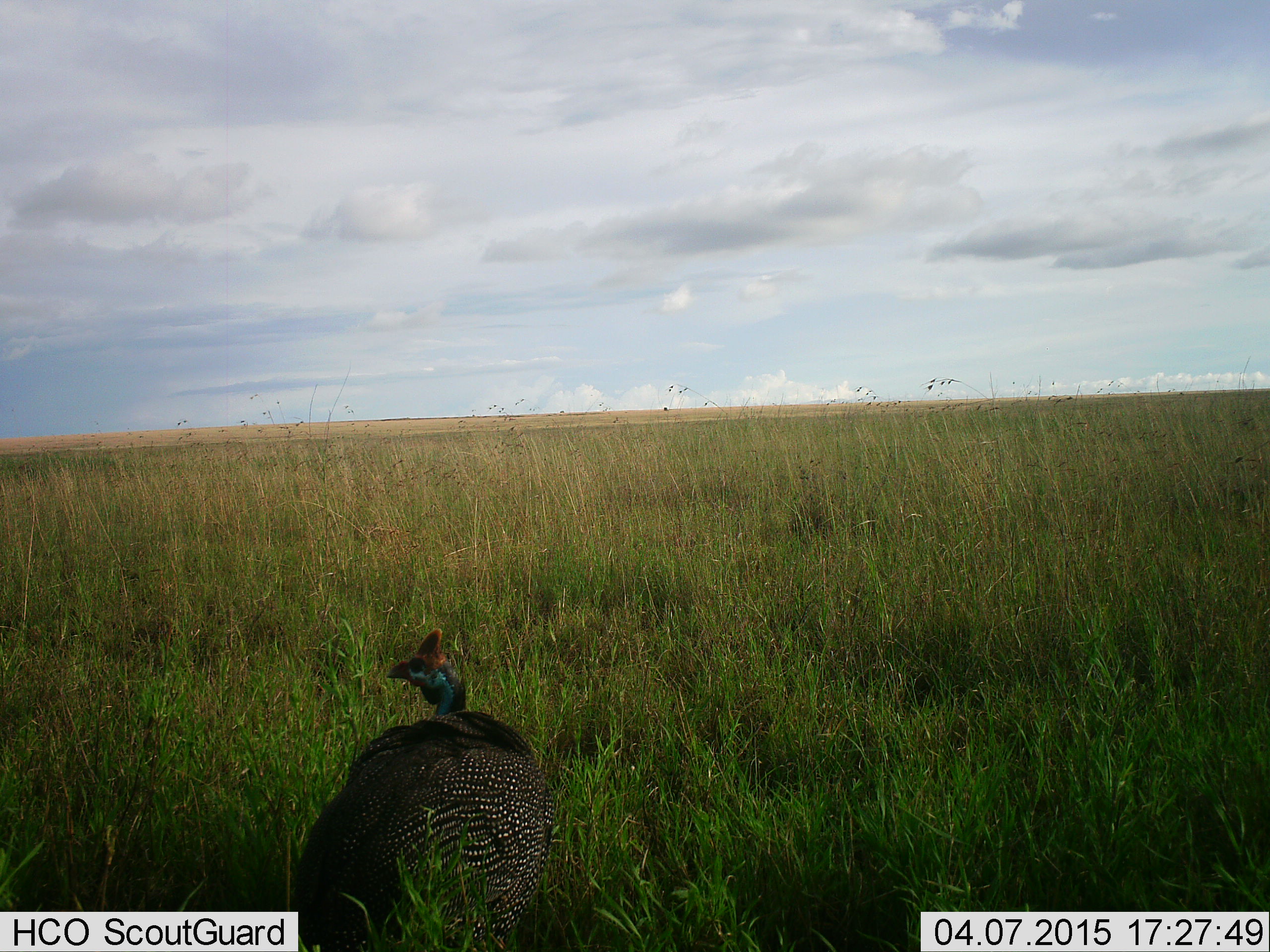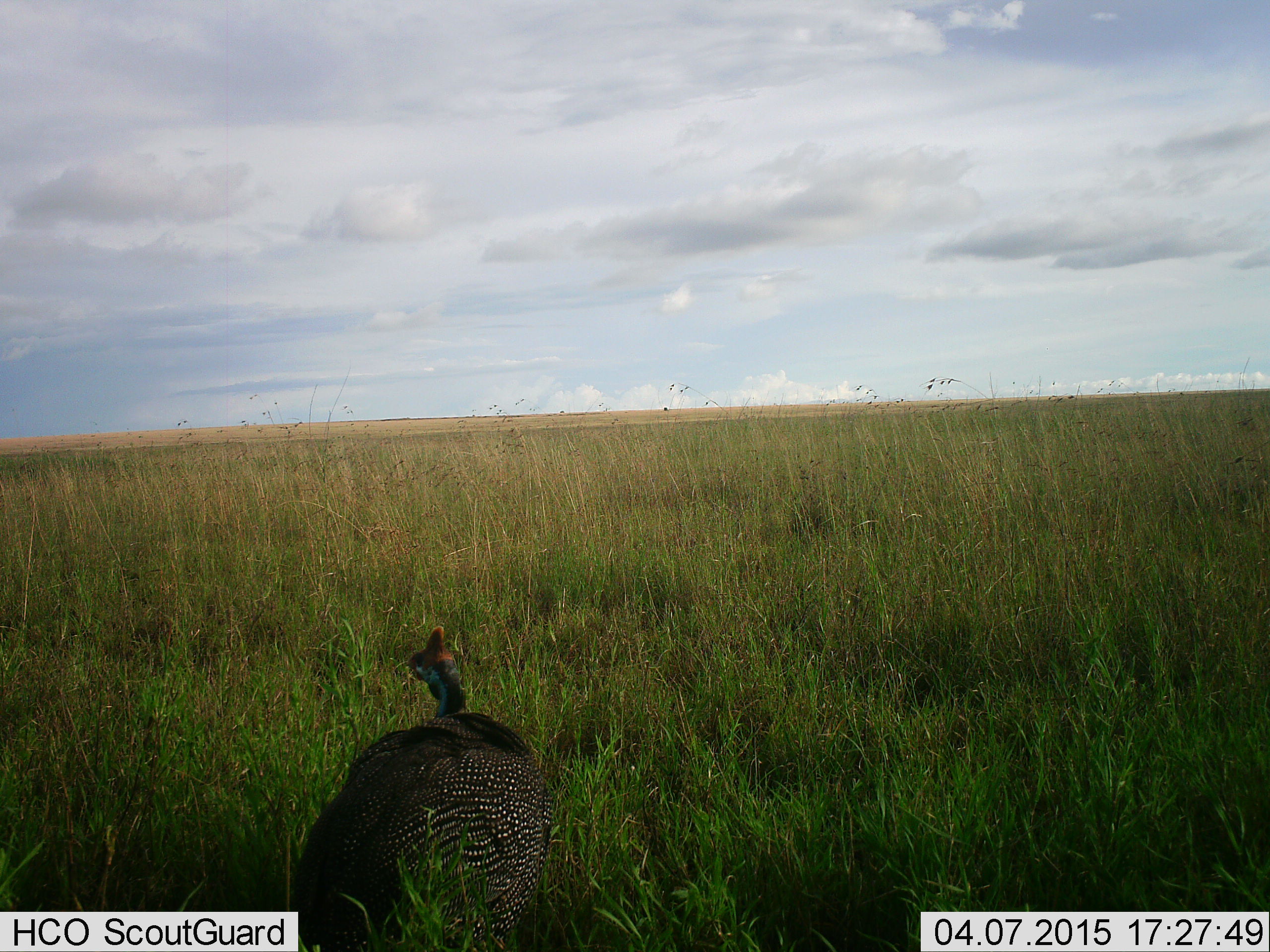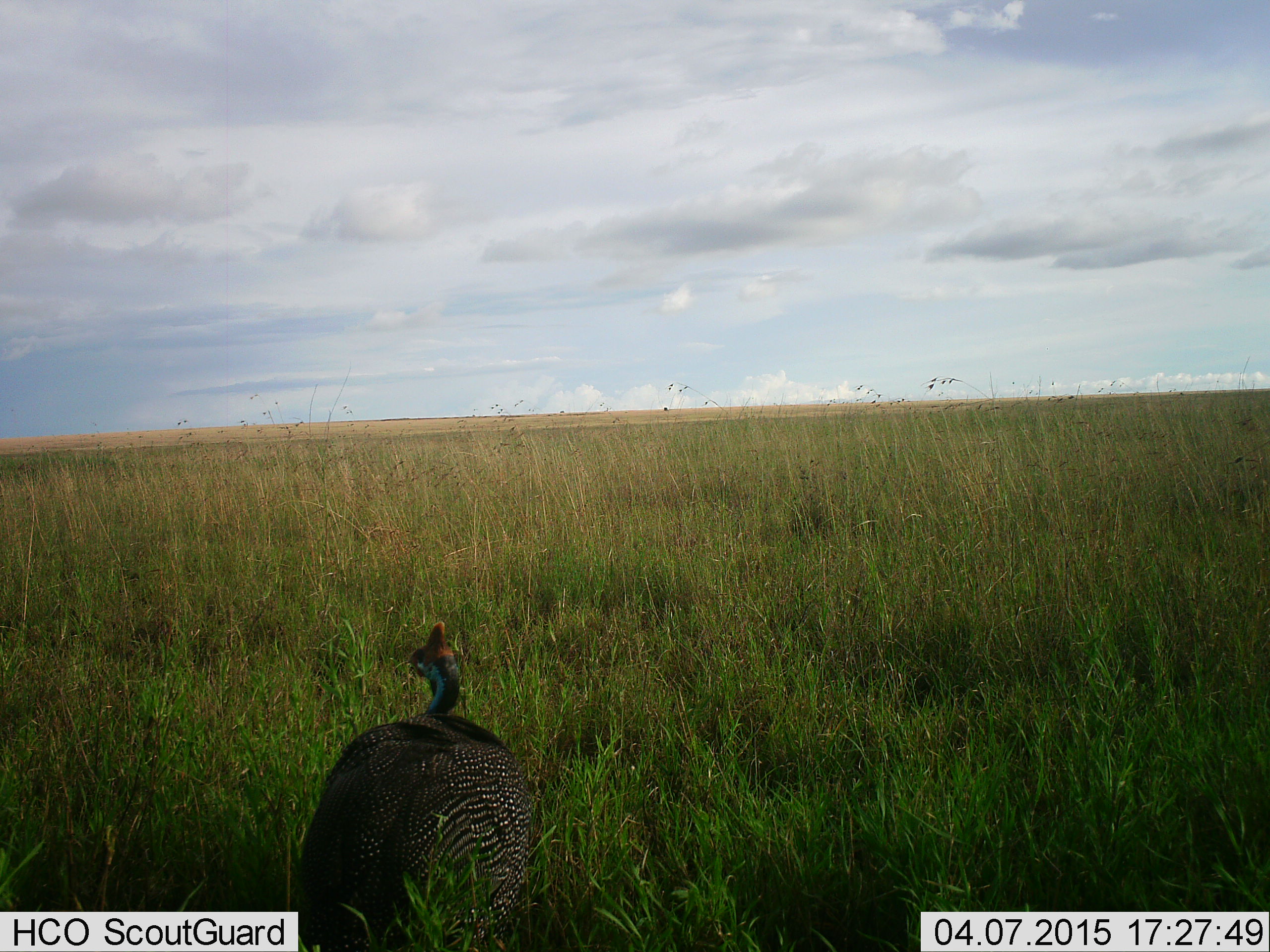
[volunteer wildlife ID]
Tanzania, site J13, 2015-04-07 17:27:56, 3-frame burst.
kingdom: Animalia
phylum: Chordata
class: Aves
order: Galliformes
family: Numididae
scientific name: Numididae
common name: guinea fowl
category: guineafowl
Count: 1.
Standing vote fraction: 78%.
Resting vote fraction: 0%.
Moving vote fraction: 22%.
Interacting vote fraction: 0%.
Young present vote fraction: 0%.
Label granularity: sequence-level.